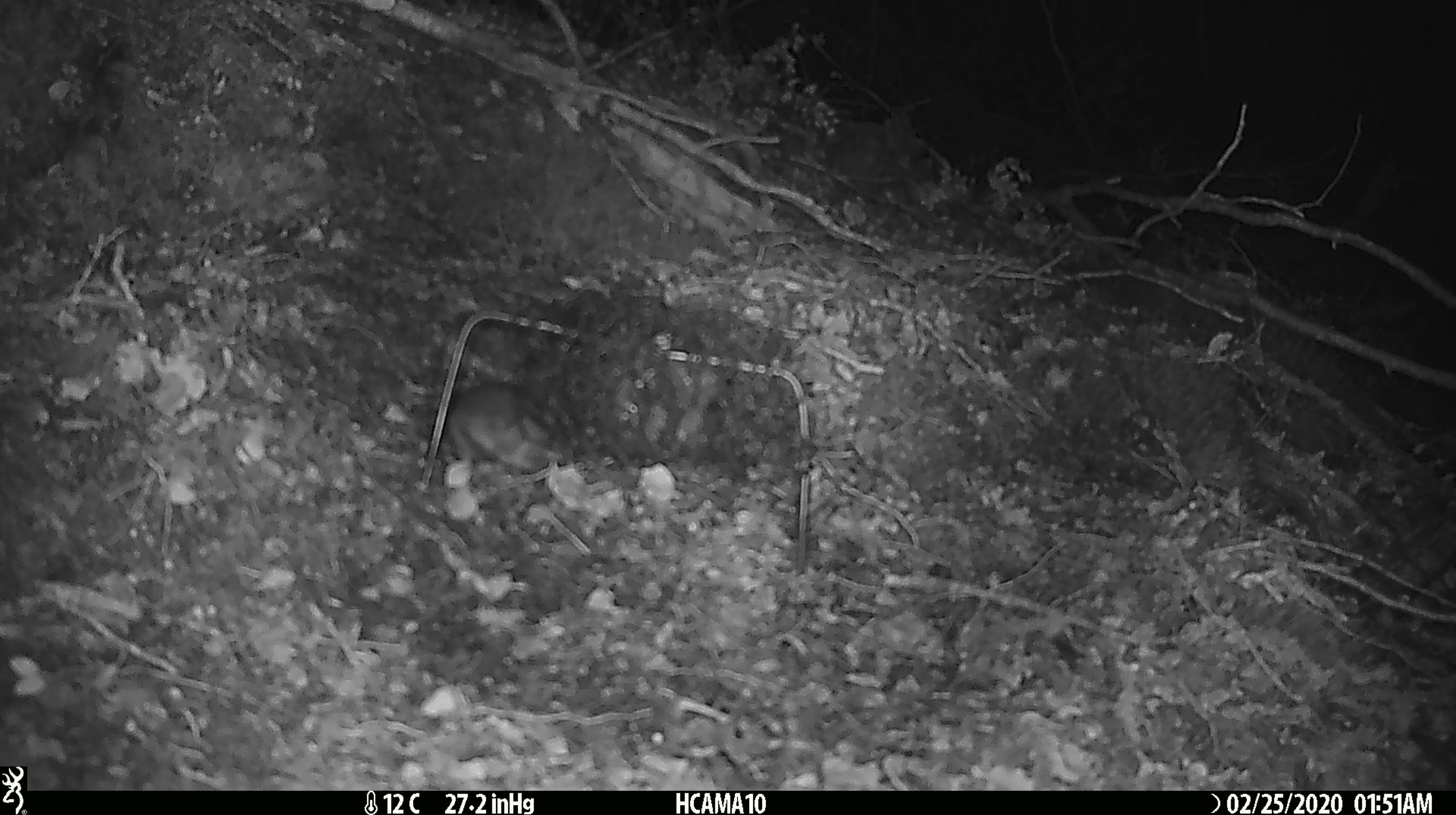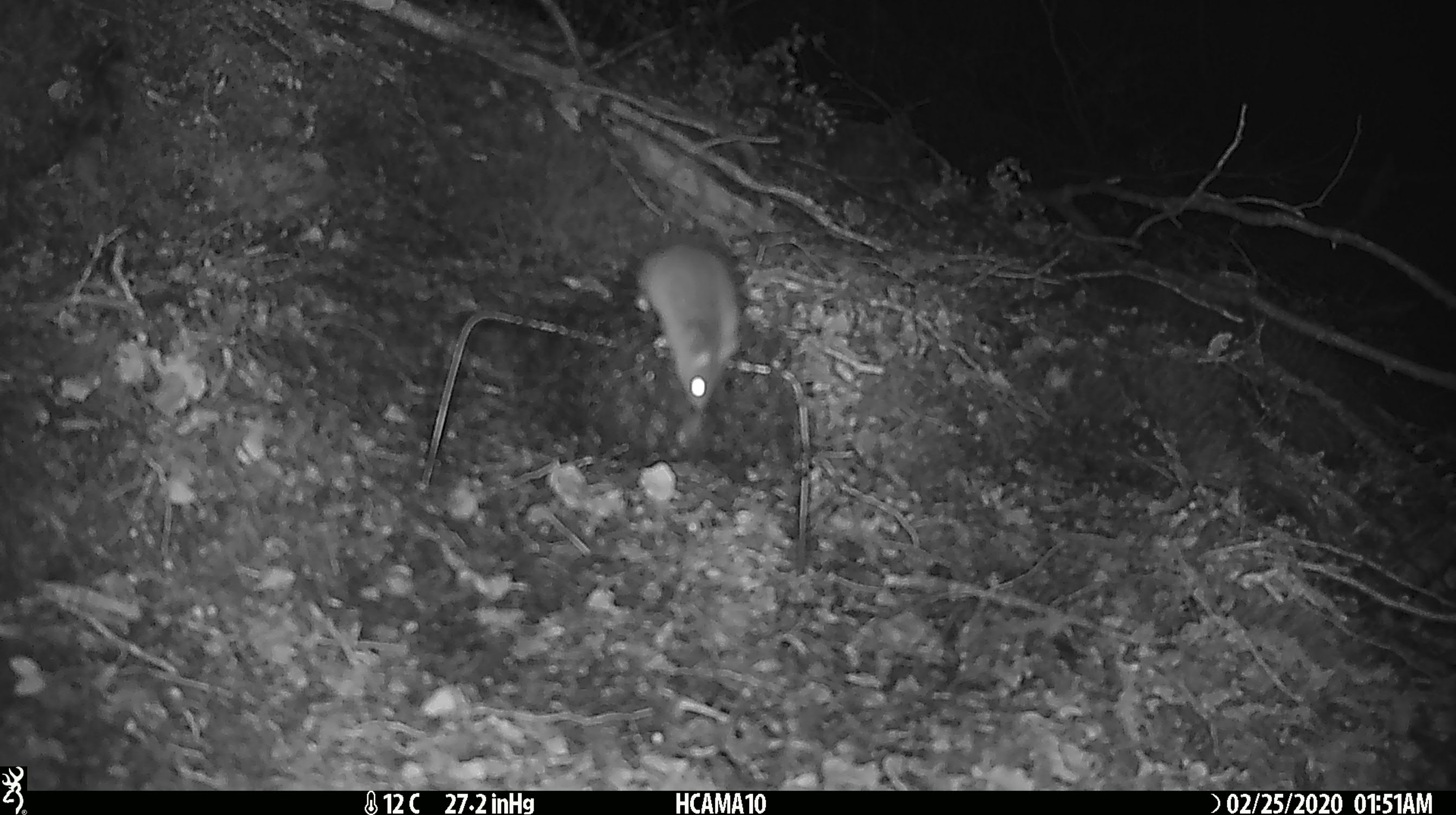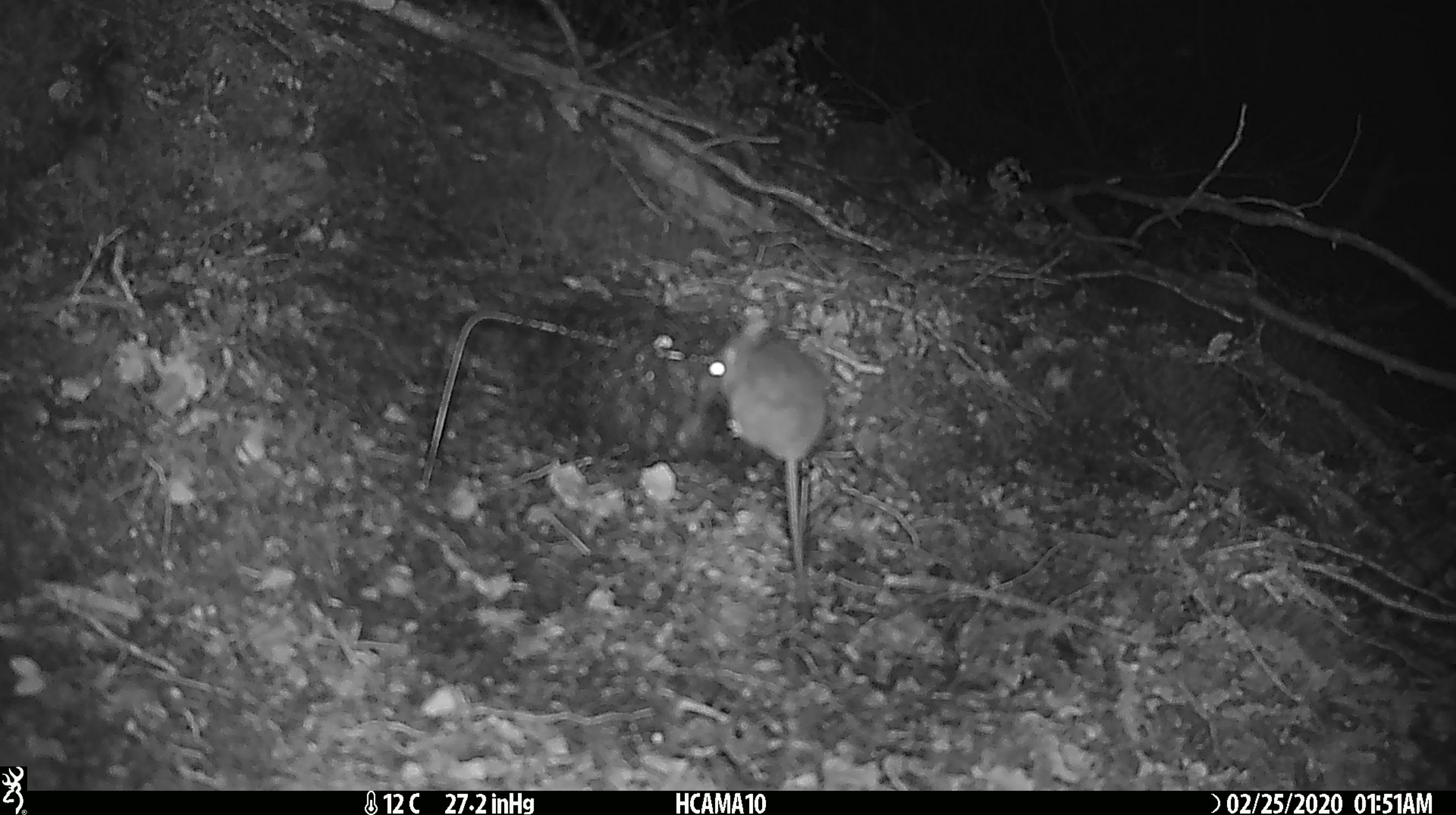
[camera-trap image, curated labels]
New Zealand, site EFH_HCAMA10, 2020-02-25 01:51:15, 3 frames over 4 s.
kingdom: Animalia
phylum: Chordata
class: Mammalia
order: Rodentia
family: Muridae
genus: Mus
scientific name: Mus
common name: mouse